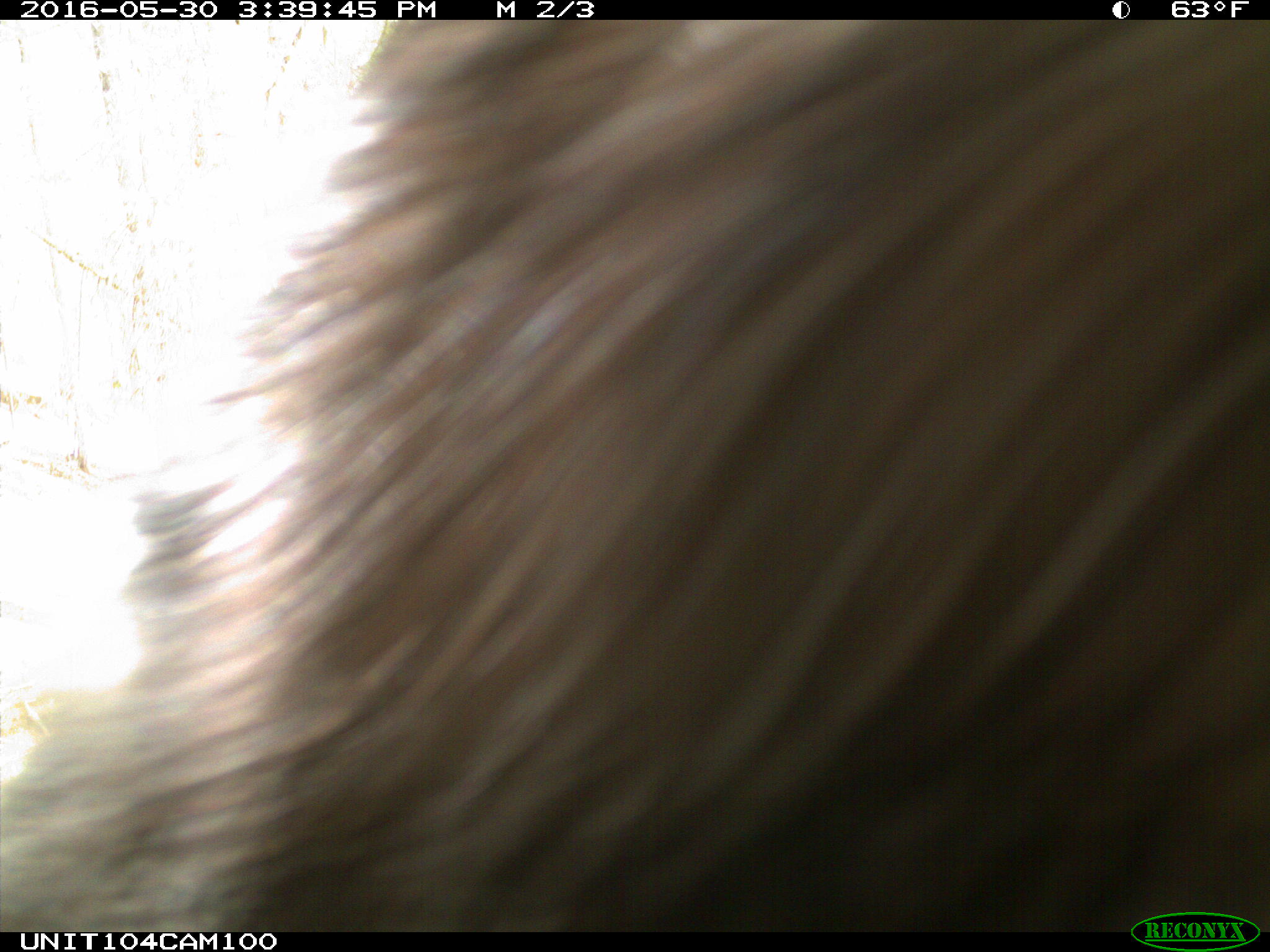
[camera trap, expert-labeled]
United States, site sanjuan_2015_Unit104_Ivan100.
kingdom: Animalia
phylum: Chordata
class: Mammalia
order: Carnivora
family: Ursidae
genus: Ursus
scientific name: Ursus americanus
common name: american black bear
Ursus americanus (american black bear).